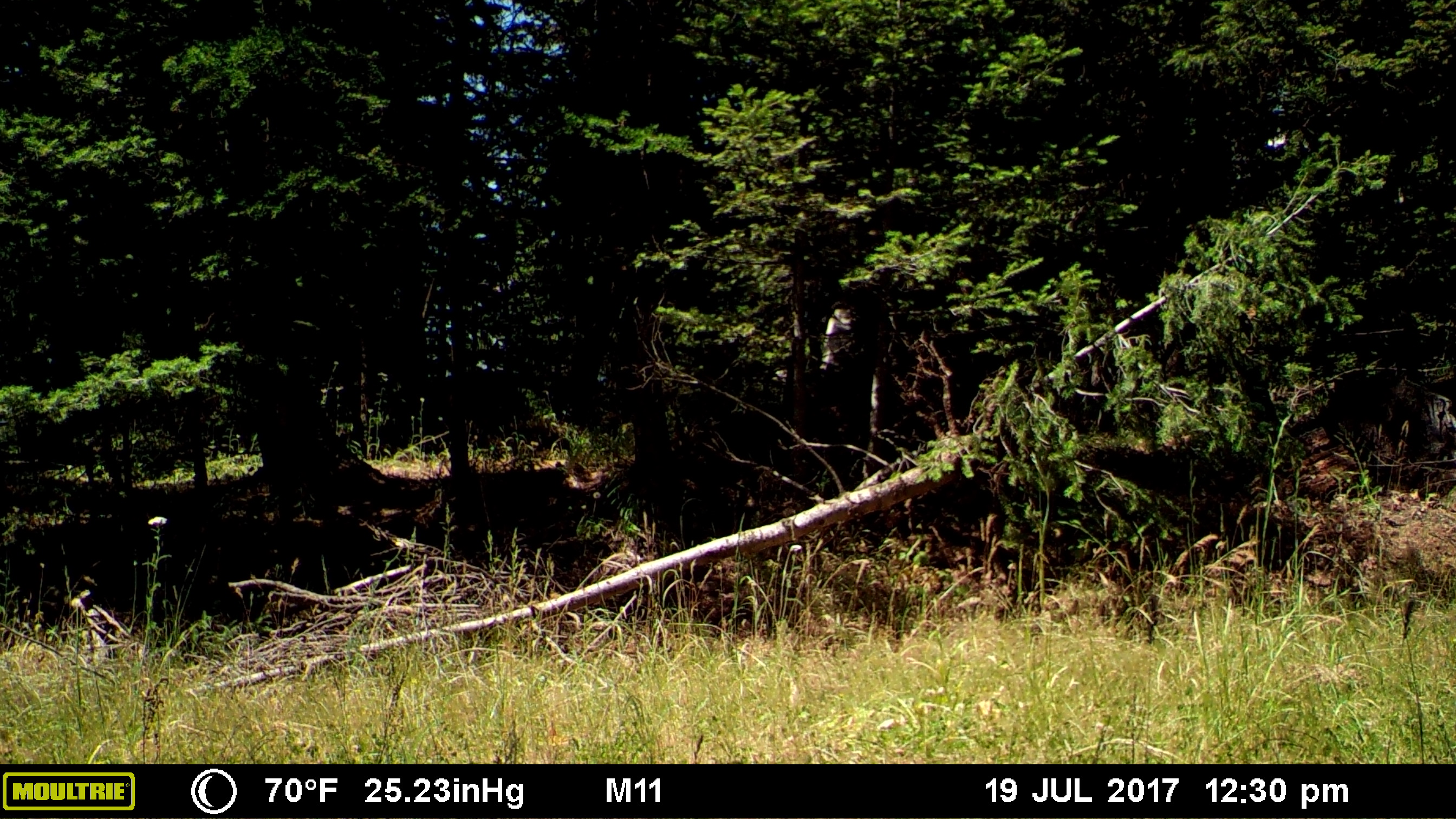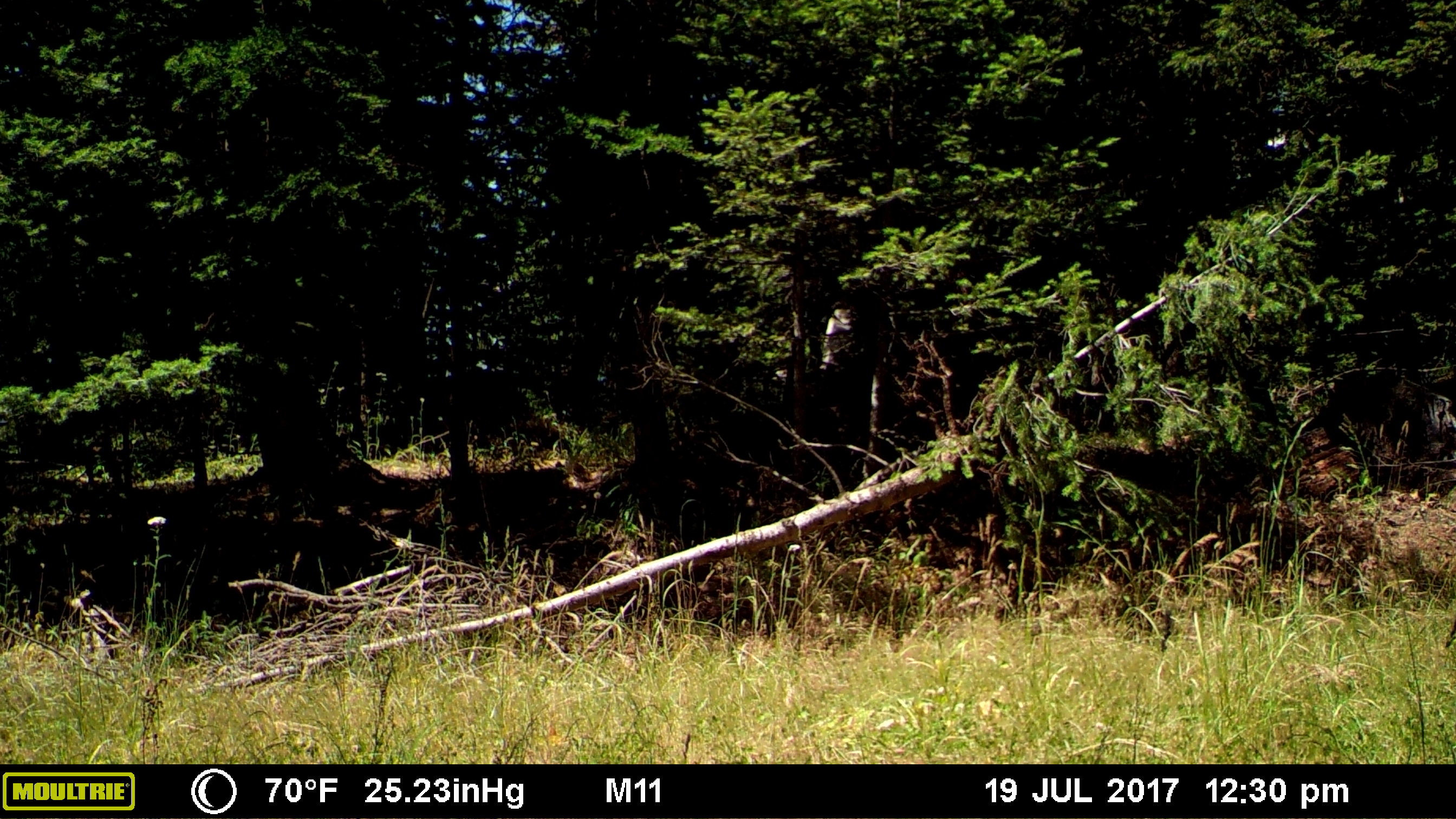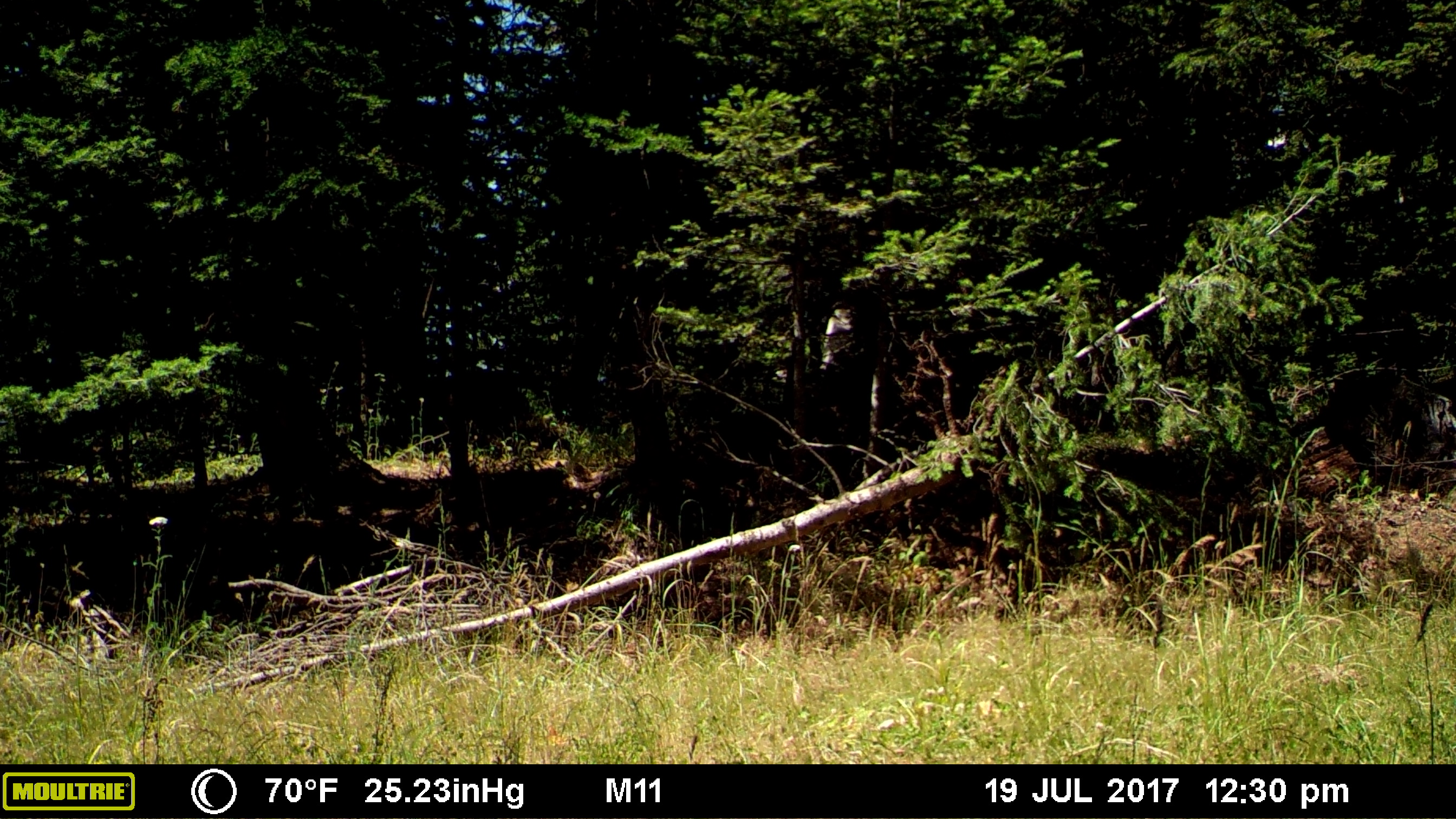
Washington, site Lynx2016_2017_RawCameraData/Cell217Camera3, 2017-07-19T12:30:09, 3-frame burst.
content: no animal present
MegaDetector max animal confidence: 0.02